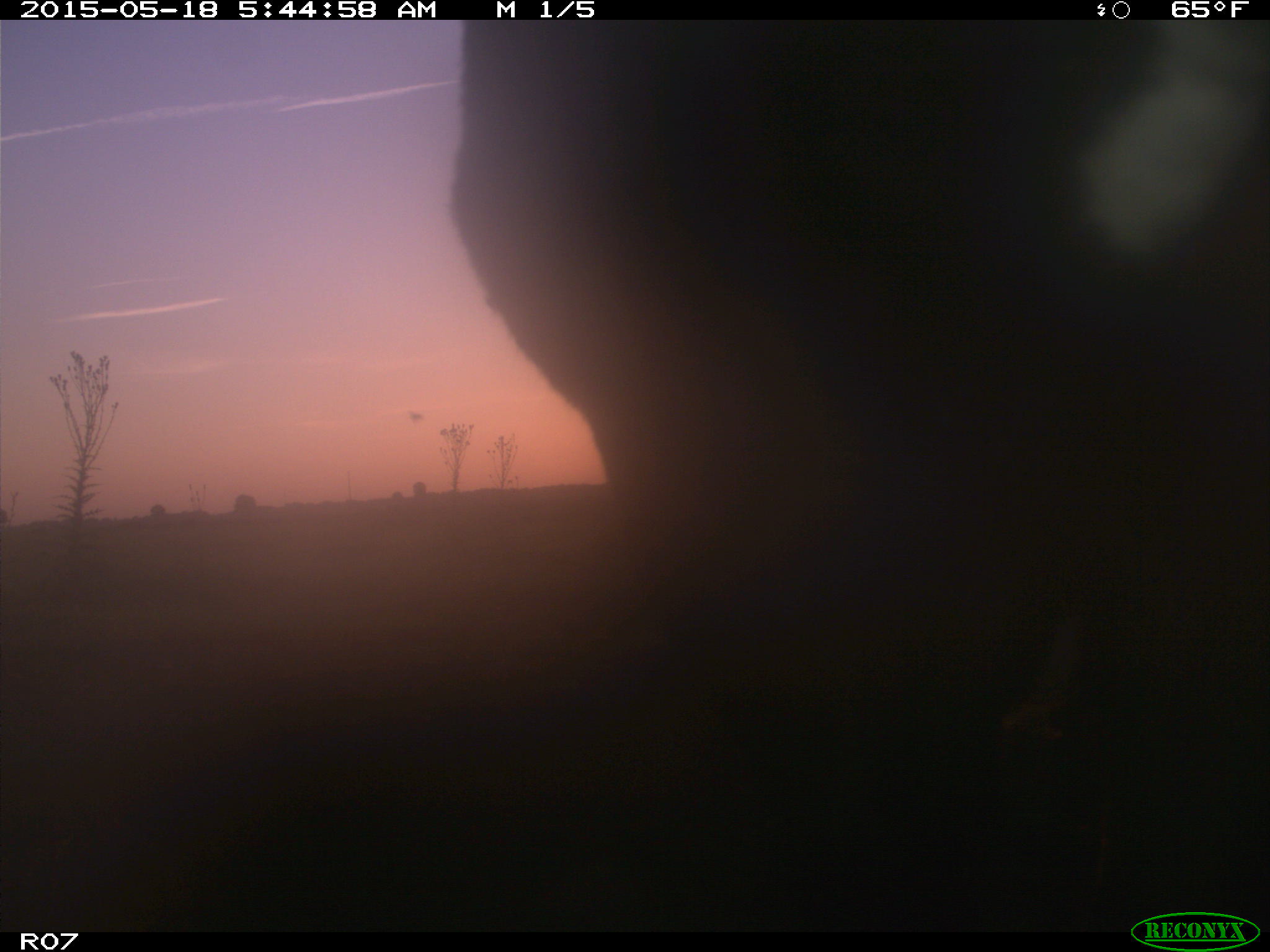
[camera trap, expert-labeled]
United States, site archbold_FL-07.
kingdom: Animalia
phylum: Chordata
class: Mammalia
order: Artiodactyla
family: Bovidae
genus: Bos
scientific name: Bos taurus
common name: domestic cow